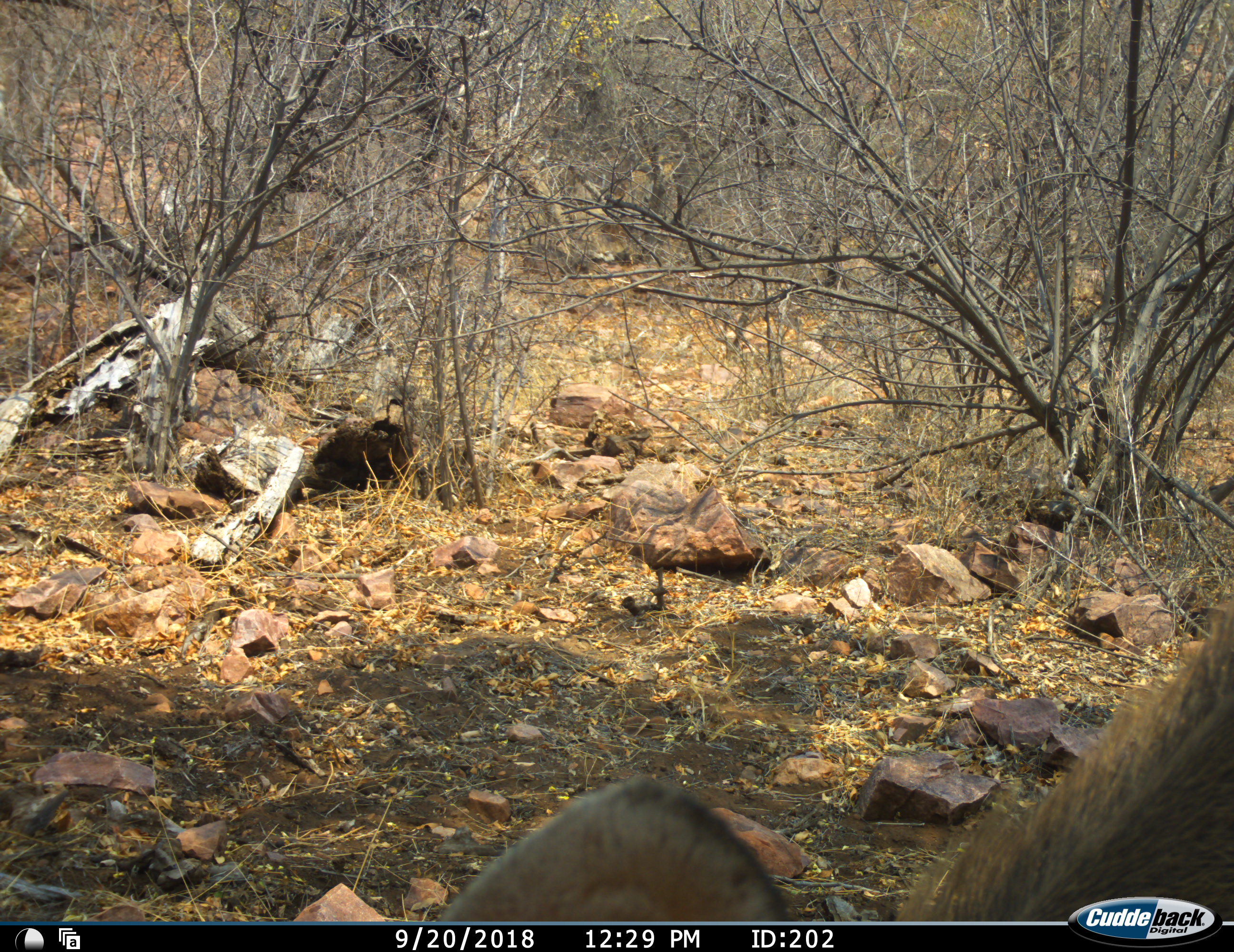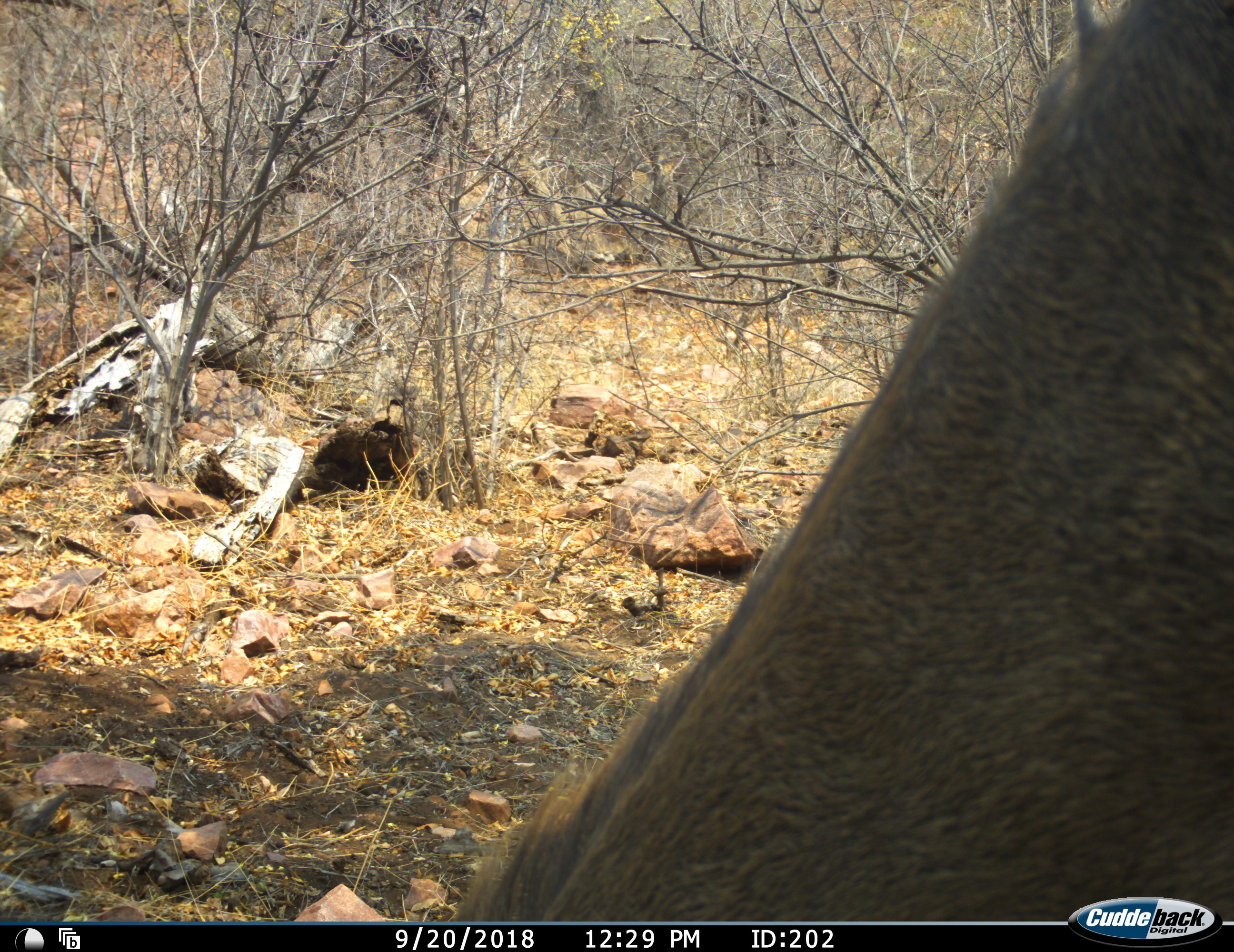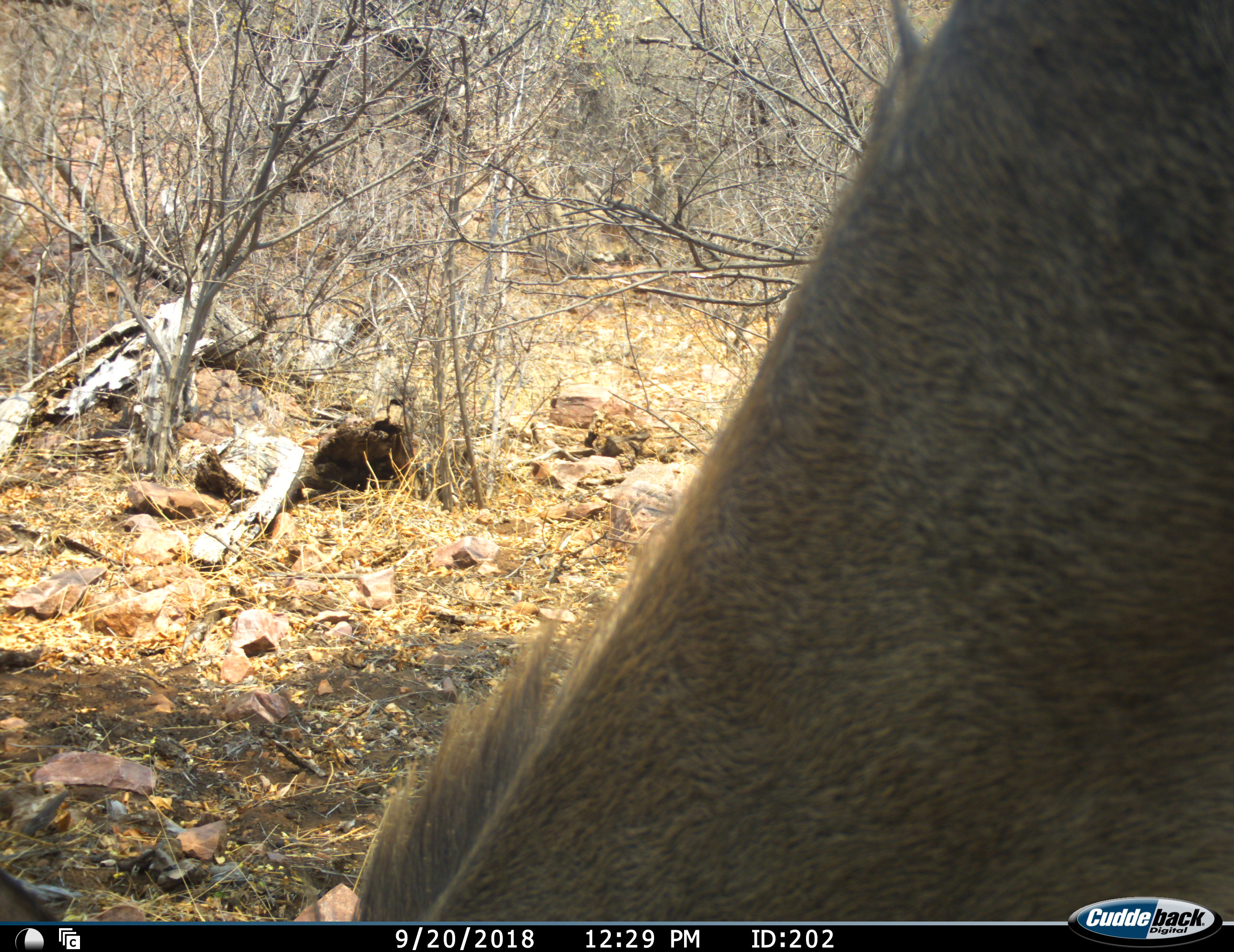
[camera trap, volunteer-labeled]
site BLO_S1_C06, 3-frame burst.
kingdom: Animalia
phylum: Chordata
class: Mammalia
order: Artiodactyla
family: Bovidae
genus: Tragelaphus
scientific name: Tragelaphus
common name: kudu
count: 1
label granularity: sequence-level